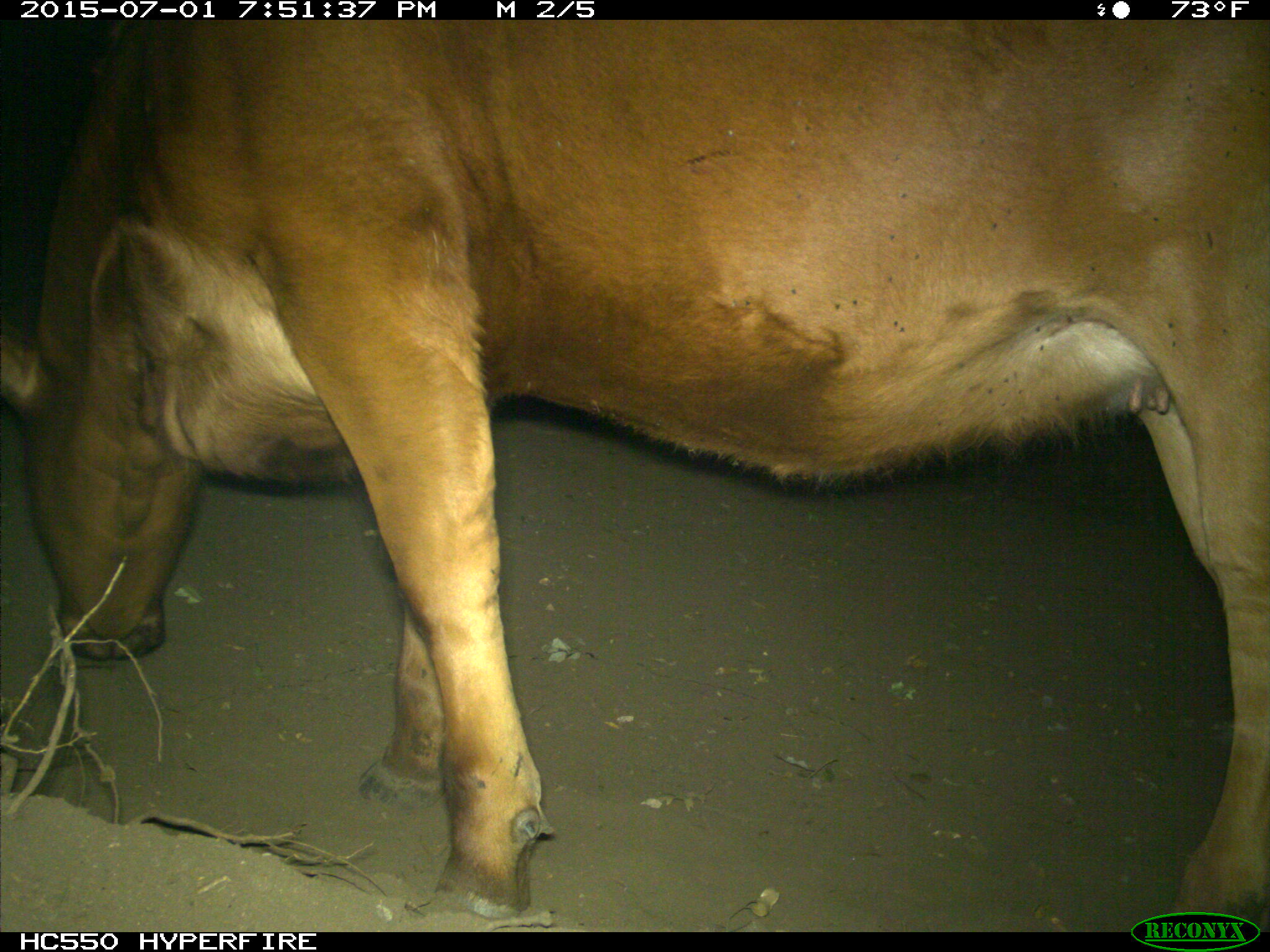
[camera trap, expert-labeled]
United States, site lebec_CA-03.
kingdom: Animalia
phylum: Chordata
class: Mammalia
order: Artiodactyla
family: Bovidae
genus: Bos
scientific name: Bos taurus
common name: domestic cow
Bos taurus (domestic cow).